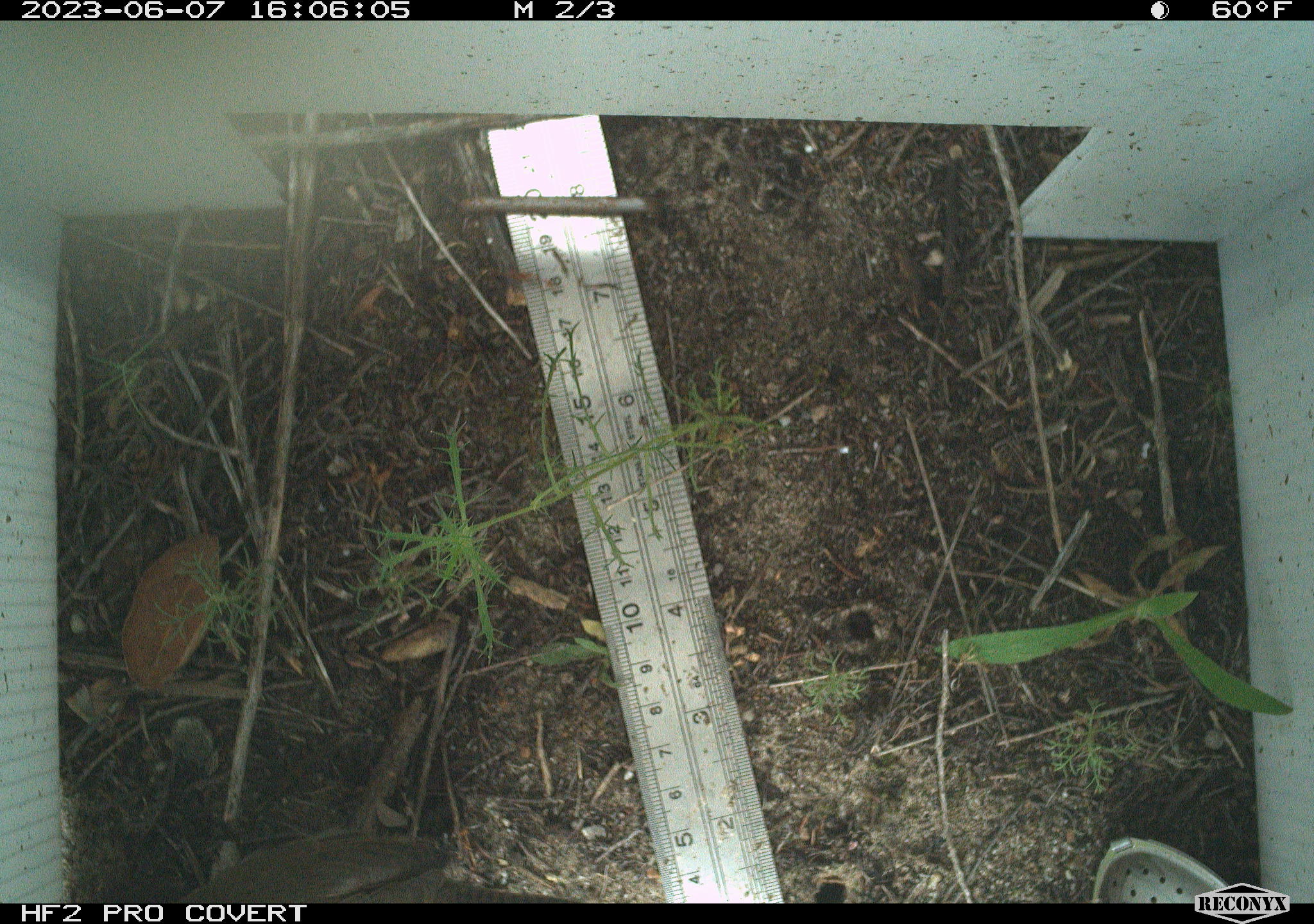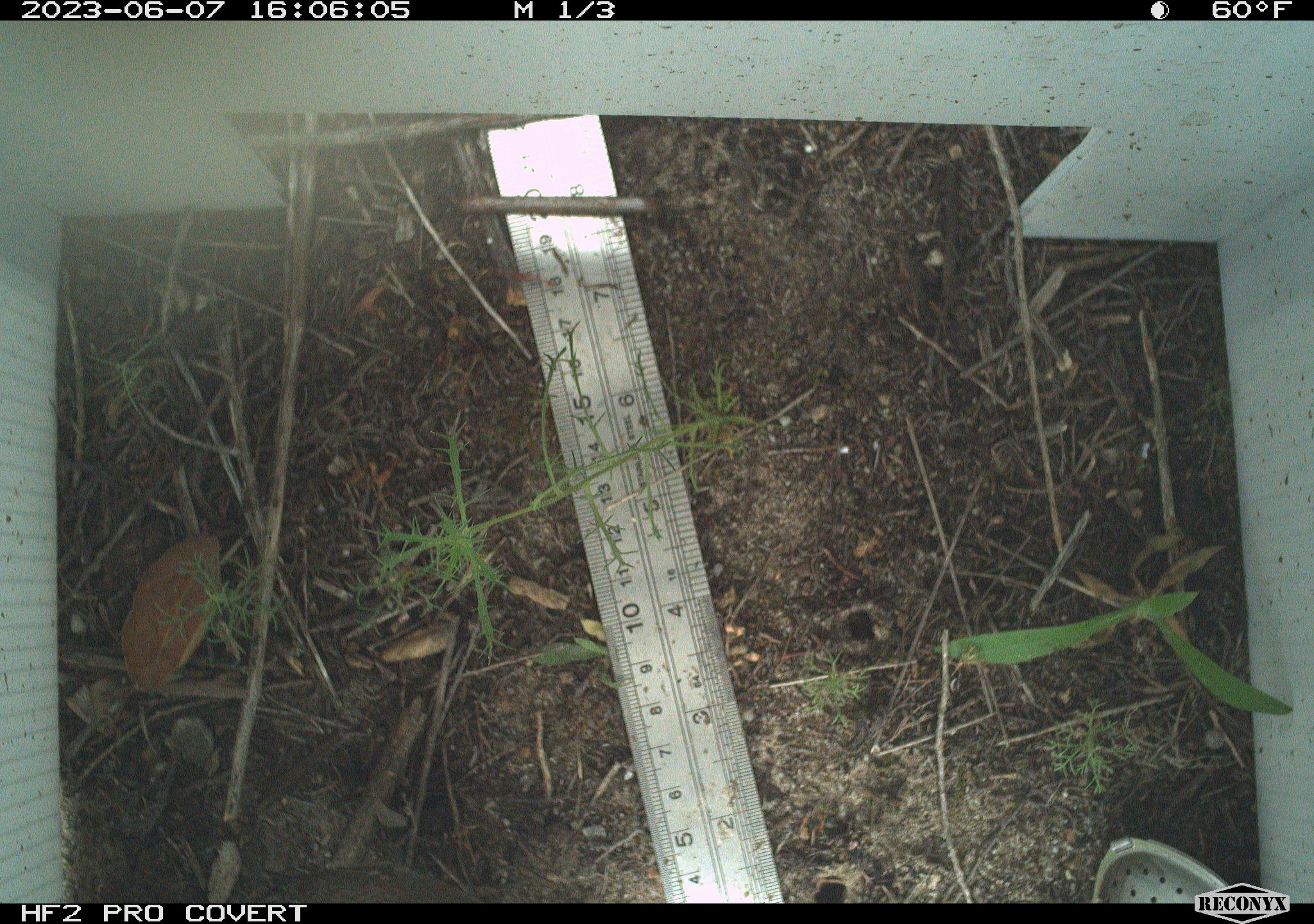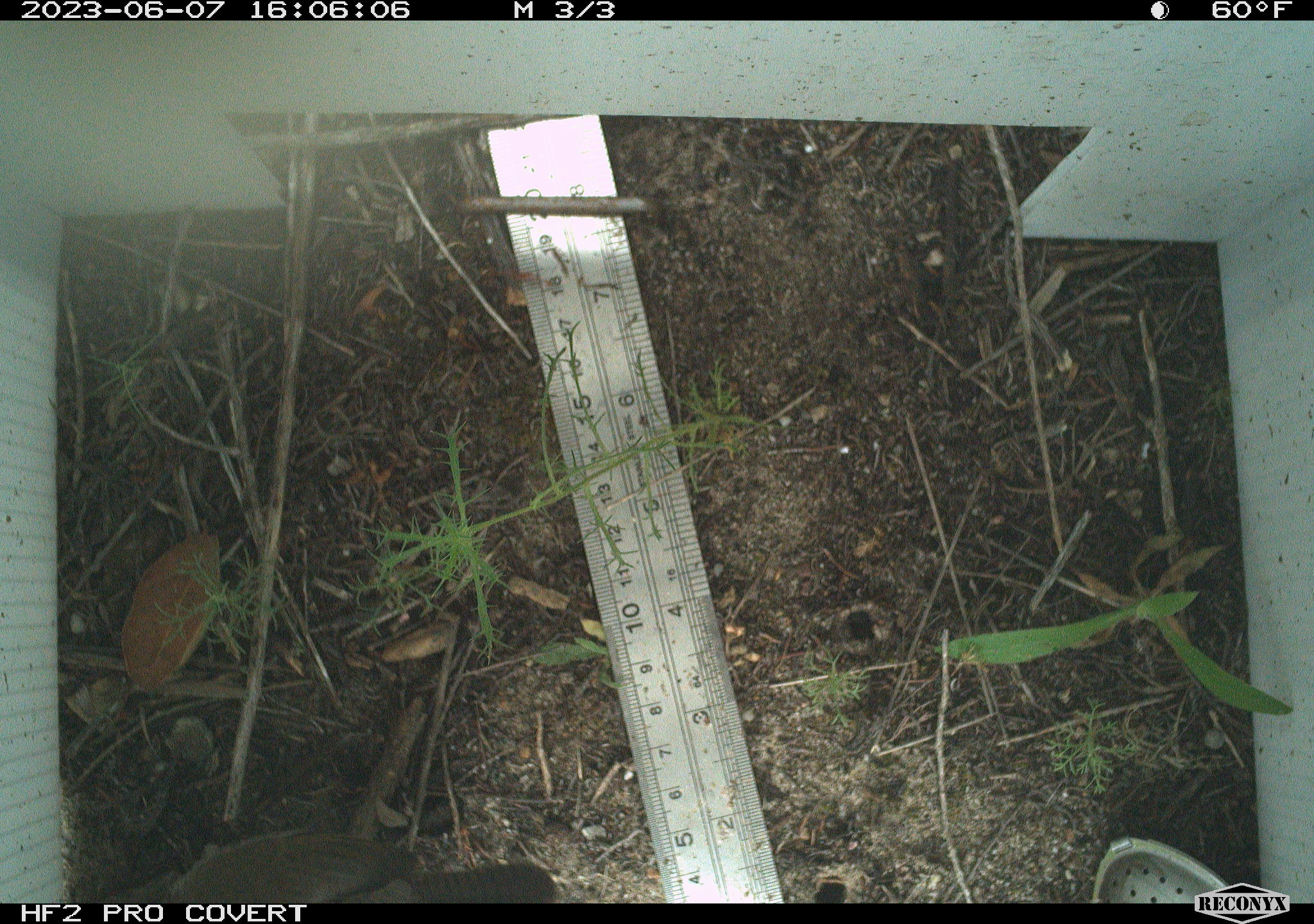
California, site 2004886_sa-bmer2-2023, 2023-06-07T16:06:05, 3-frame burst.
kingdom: Animalia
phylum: Chordata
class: Aves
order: Passeriformes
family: Troglodytidae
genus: Thryomanes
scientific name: Thryomanes bewickii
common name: bewick's wren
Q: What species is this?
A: Bewick's wren (Thryomanes bewickii).